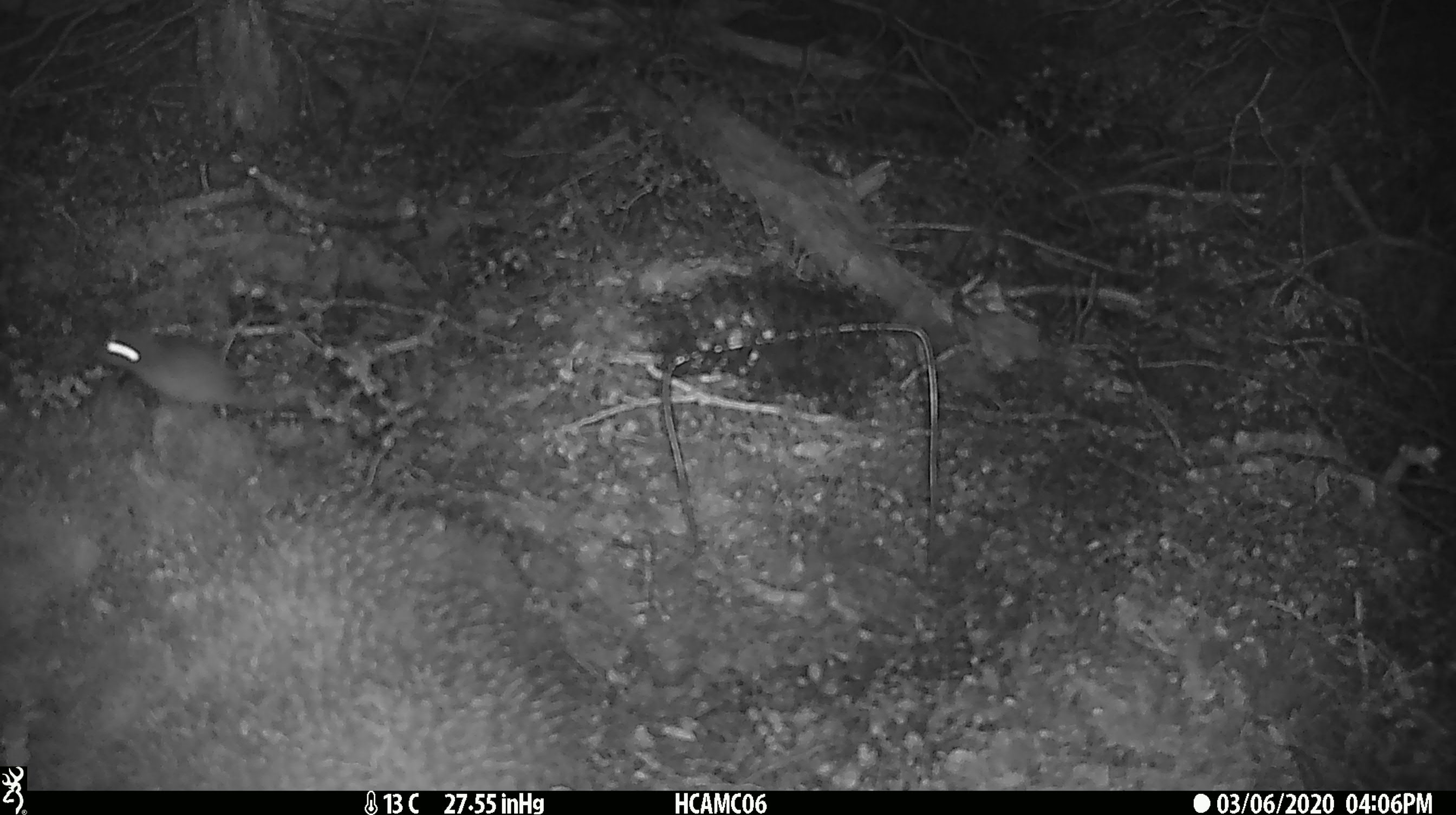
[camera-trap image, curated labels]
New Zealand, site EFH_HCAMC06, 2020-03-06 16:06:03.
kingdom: Animalia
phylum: Chordata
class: Mammalia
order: Rodentia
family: Muridae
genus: Mus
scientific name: Mus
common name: mouse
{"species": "mouse (Mus)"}